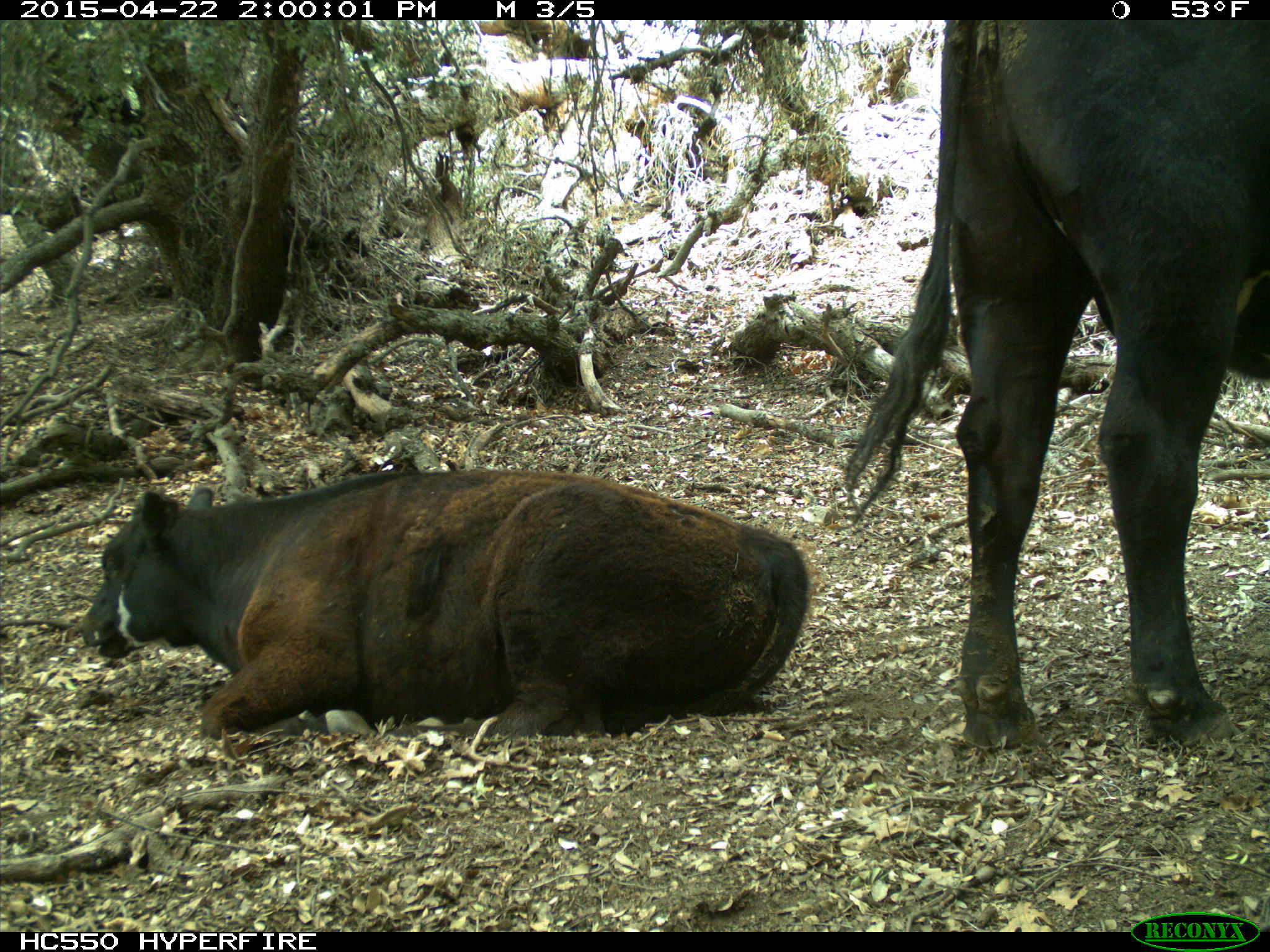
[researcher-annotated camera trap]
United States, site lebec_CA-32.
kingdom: Animalia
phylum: Chordata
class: Mammalia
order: Artiodactyla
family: Bovidae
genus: Bos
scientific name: Bos taurus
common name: domestic cow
Bos taurus (domestic cow).